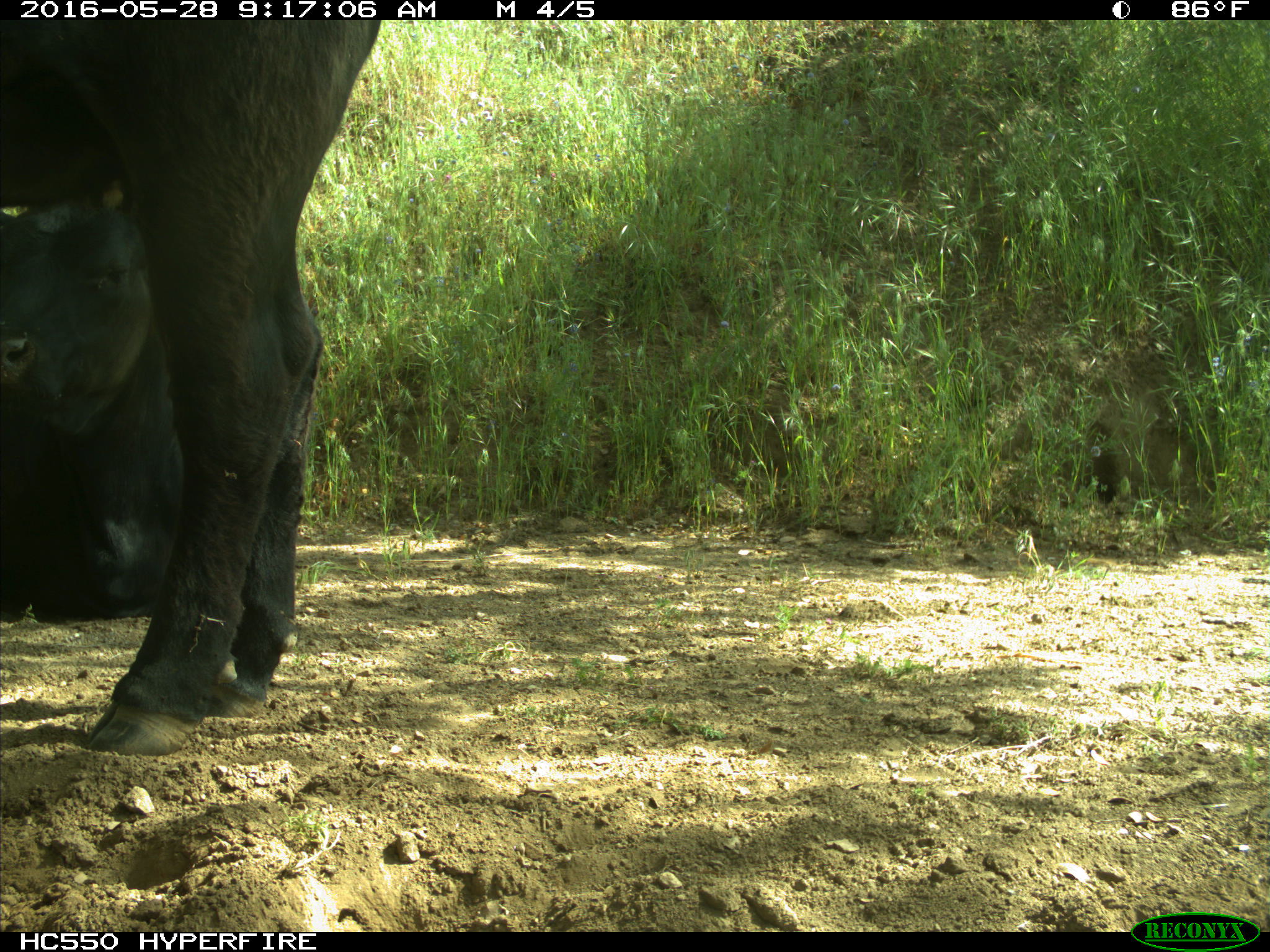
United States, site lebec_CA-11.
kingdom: Animalia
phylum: Chordata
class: Mammalia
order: Artiodactyla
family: Bovidae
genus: Bos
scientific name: Bos taurus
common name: domestic cow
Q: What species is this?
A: Bos taurus (domestic cow).